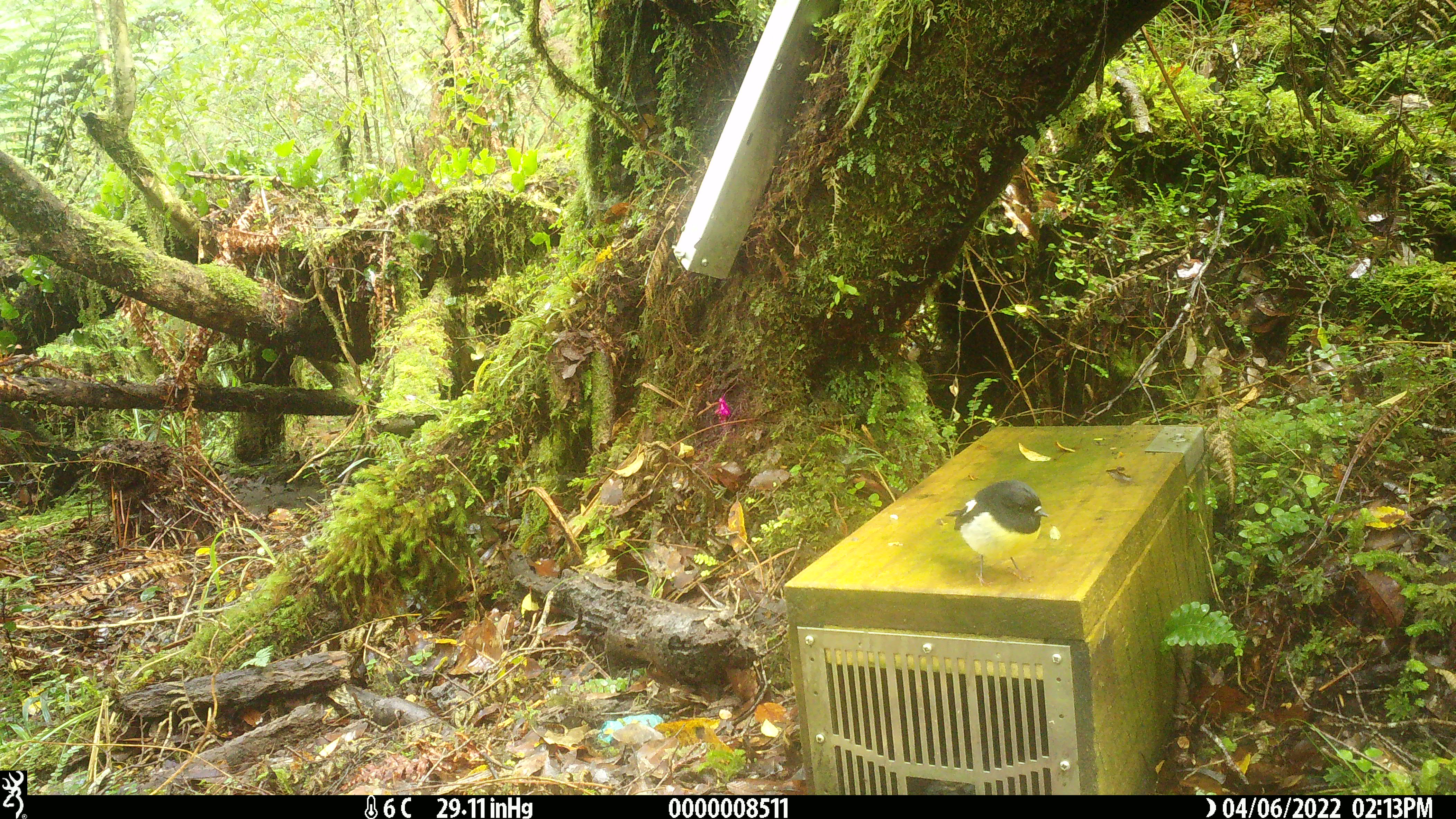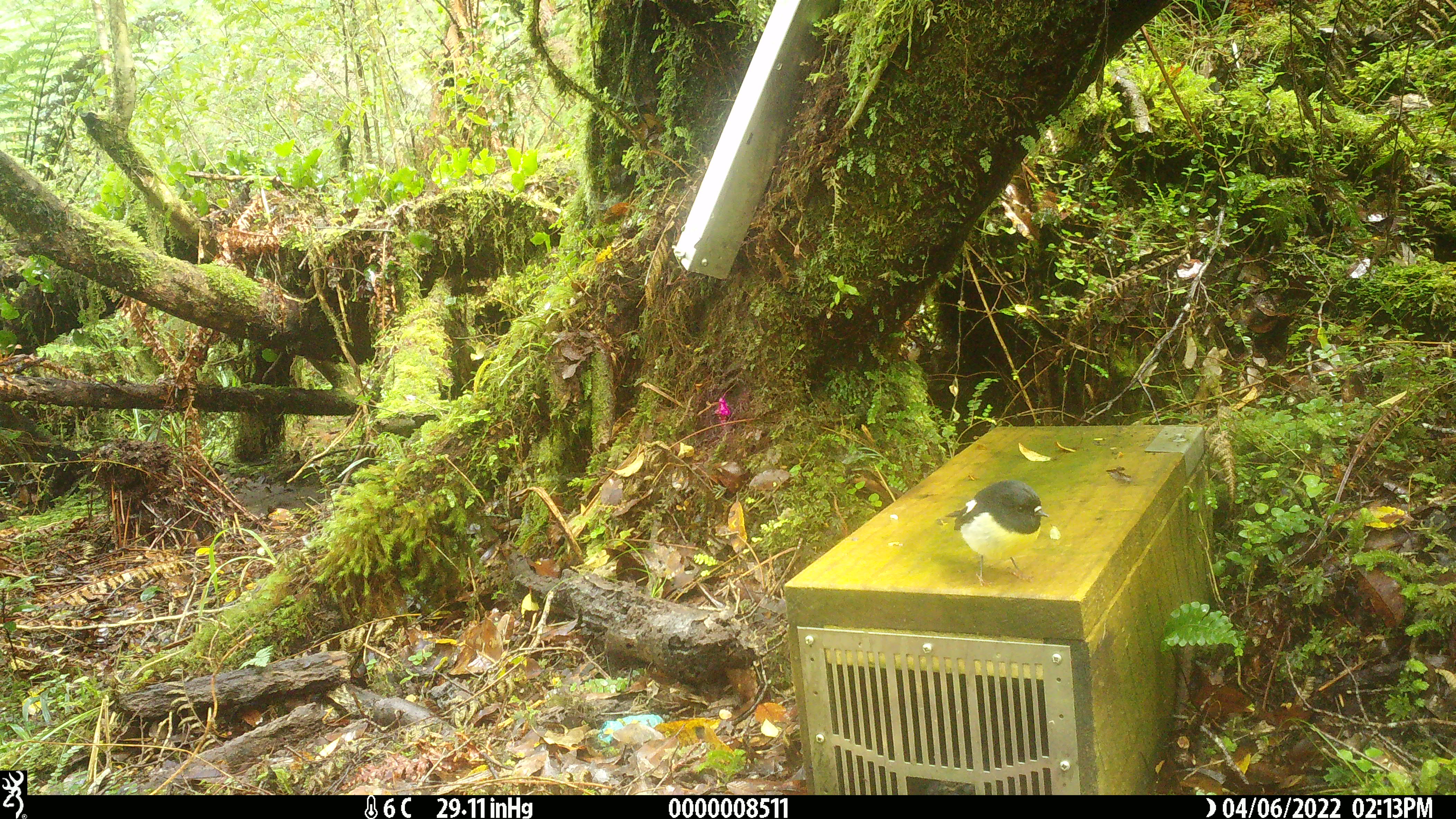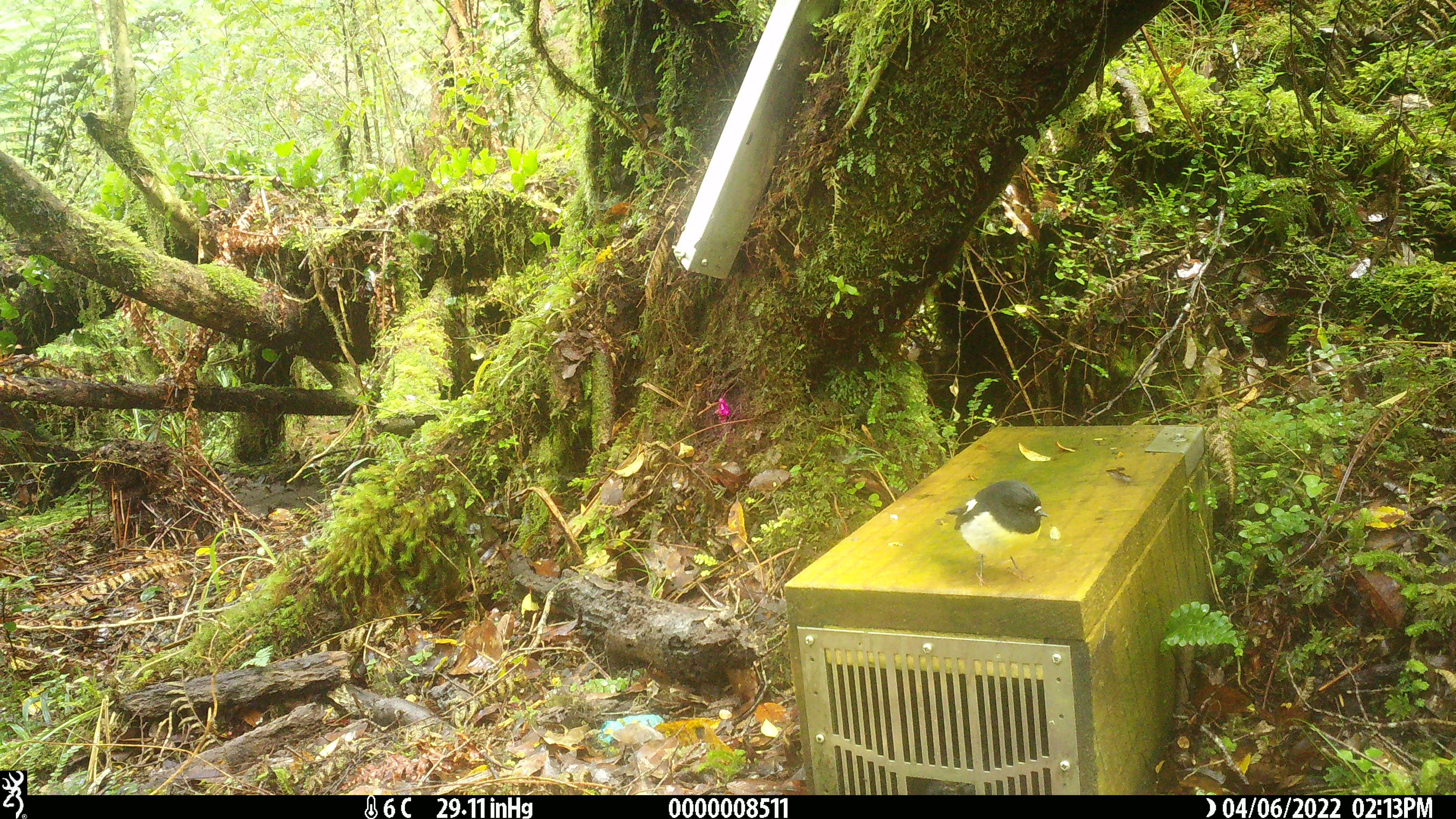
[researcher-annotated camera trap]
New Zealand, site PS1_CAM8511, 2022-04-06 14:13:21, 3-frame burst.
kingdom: Animalia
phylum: Chordata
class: Aves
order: Passeriformes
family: Petroicidae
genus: Petroica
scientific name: Petroica macrocephala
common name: tomtit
Tomtit (Petroica macrocephala).